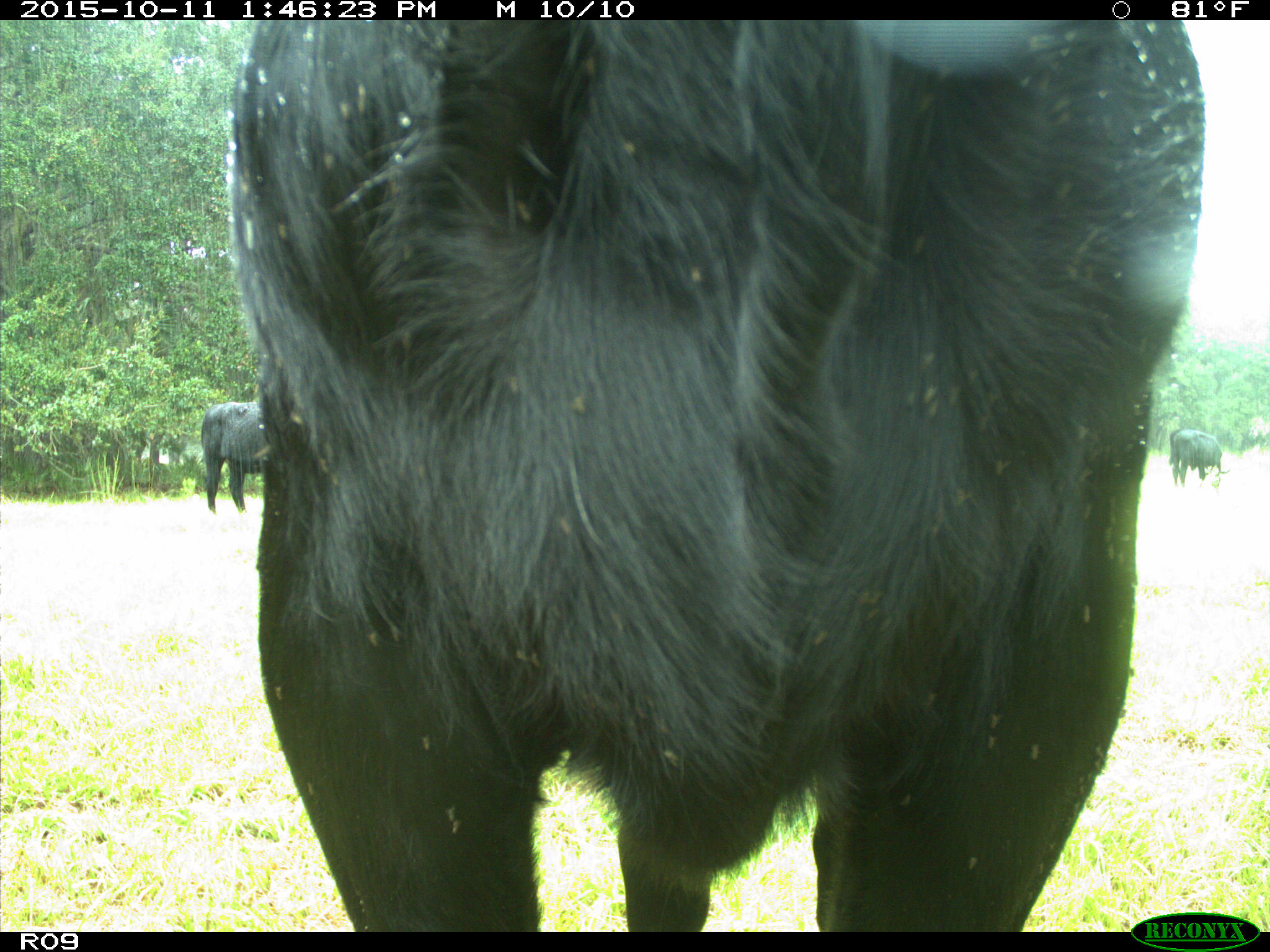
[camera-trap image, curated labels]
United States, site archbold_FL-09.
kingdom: Animalia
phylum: Chordata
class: Mammalia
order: Artiodactyla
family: Bovidae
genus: Bos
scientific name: Bos taurus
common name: domestic cow